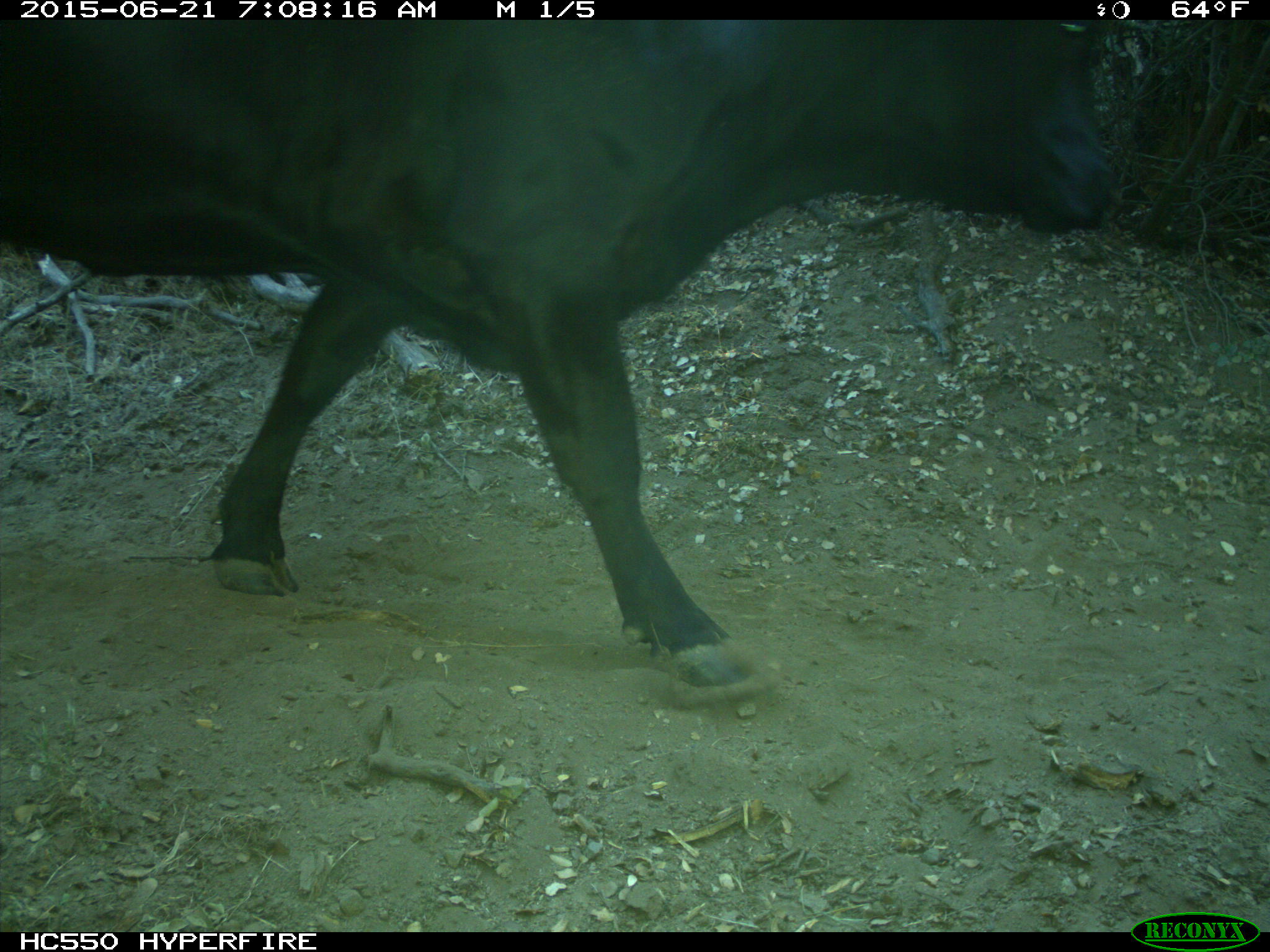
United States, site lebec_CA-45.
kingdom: Animalia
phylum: Chordata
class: Mammalia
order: Artiodactyla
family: Bovidae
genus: Bos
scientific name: Bos taurus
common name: domestic cow